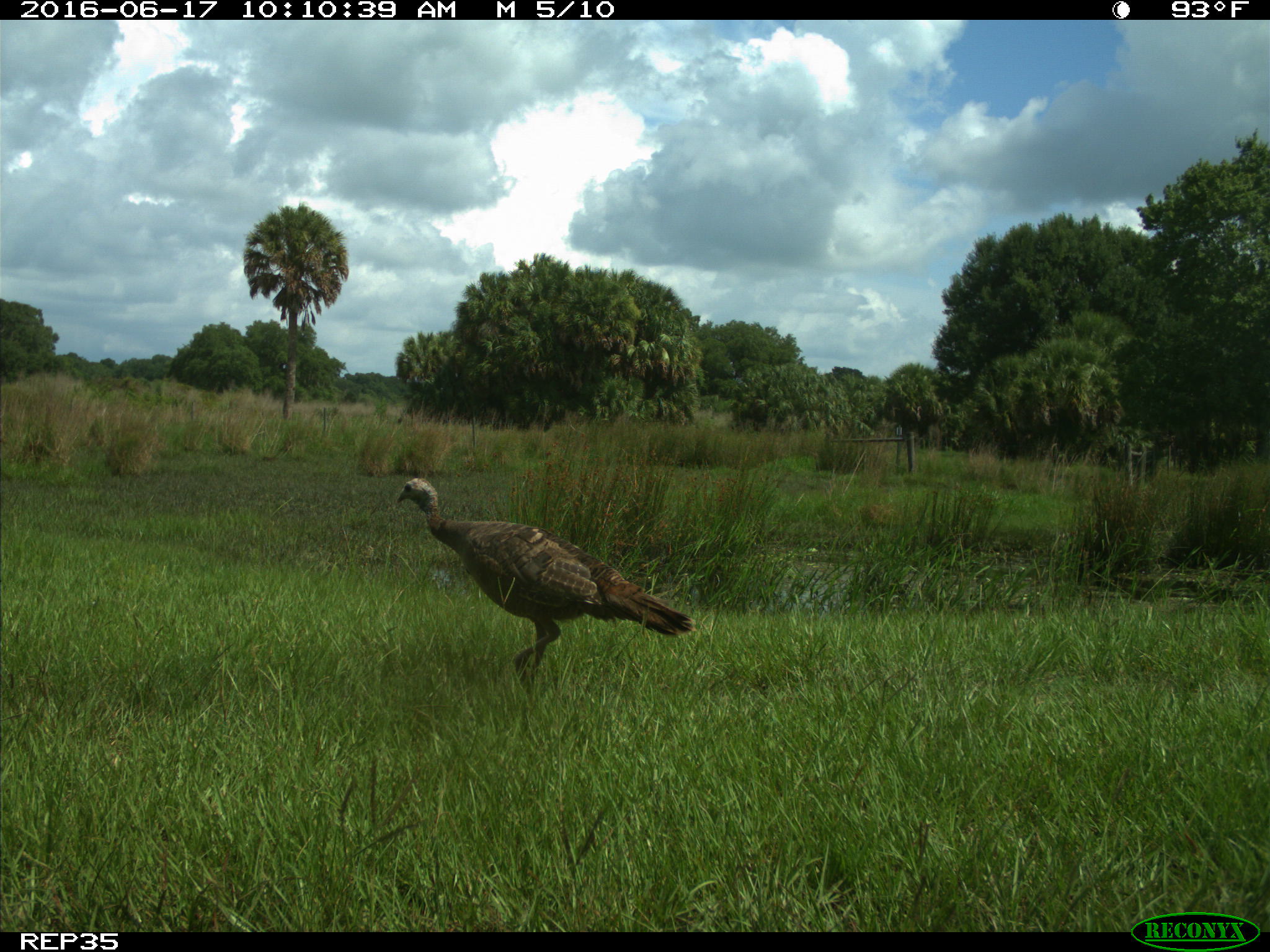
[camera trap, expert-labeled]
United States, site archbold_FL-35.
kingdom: Animalia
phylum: Chordata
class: Aves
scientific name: Aves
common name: birds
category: unidentified bird